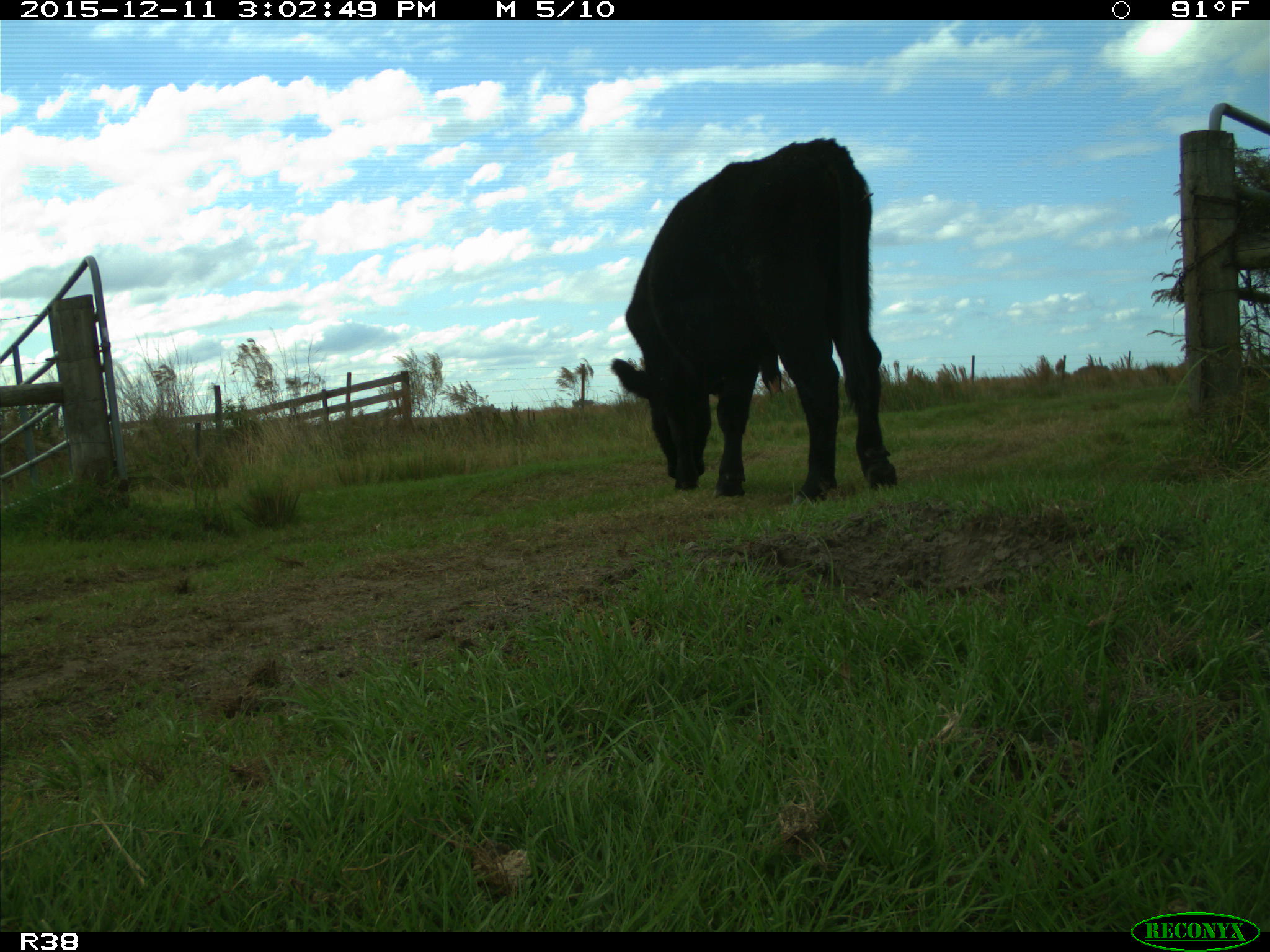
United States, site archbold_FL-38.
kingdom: Animalia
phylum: Chordata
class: Mammalia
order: Artiodactyla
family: Bovidae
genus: Bos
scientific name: Bos taurus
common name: domestic cow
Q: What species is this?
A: Bos taurus (domestic cow).